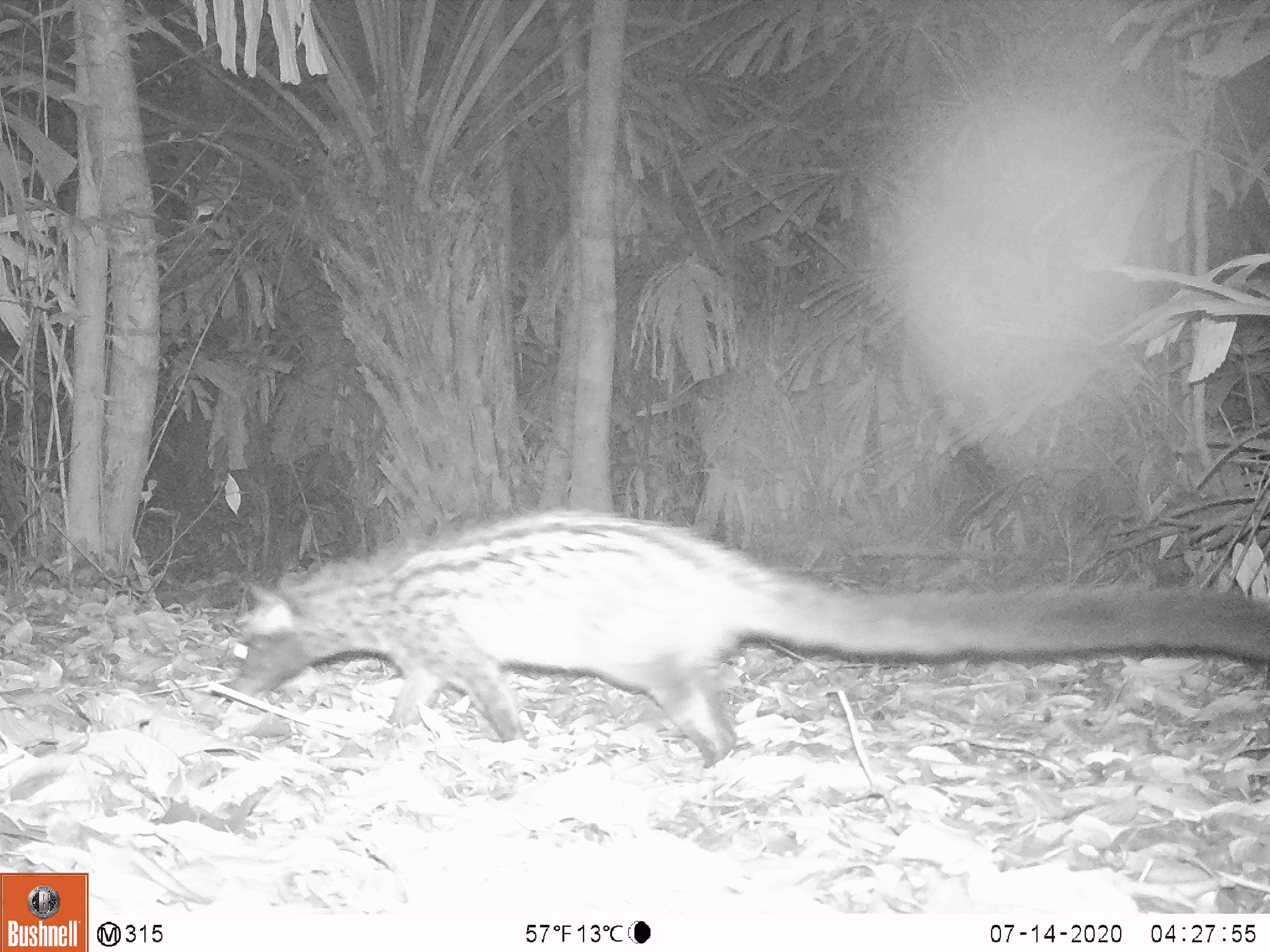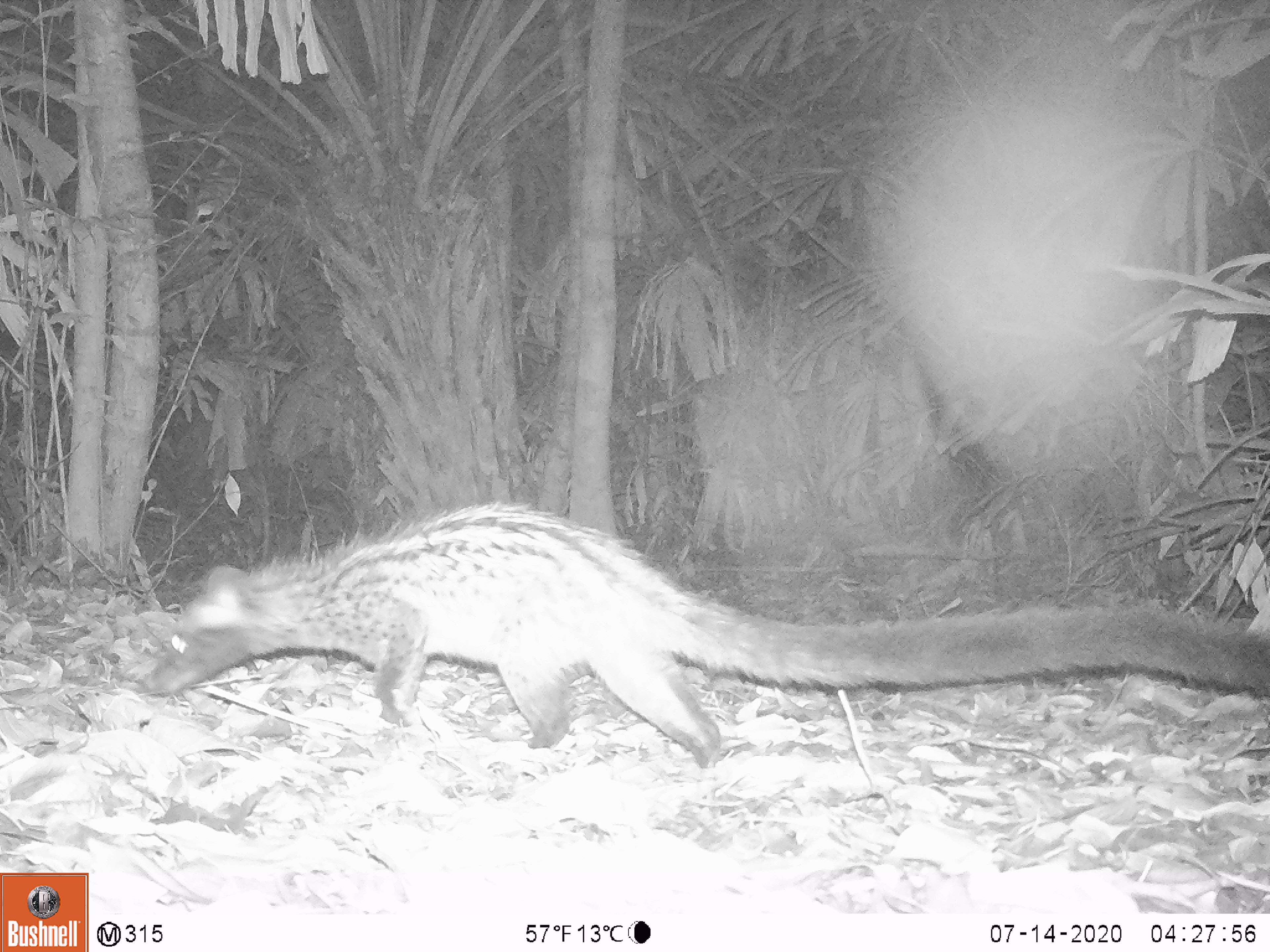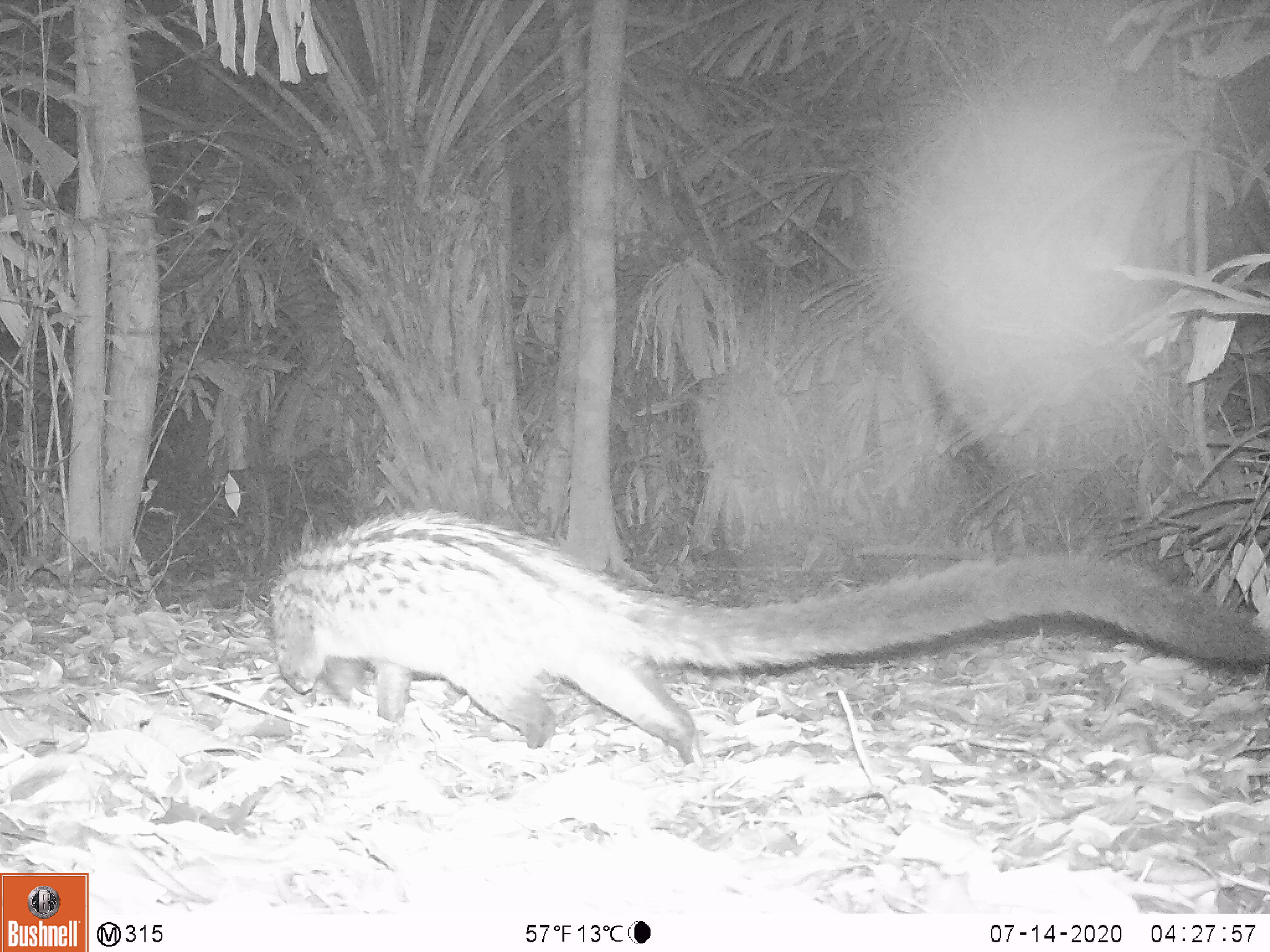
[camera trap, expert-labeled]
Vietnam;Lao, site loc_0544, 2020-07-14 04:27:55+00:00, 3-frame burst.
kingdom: Animalia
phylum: Chordata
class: Mammalia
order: Carnivora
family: Viverridae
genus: Paradoxurus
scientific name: Paradoxurus hermaphroditus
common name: common palm civet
Common palm civet (Paradoxurus hermaphroditus). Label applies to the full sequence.